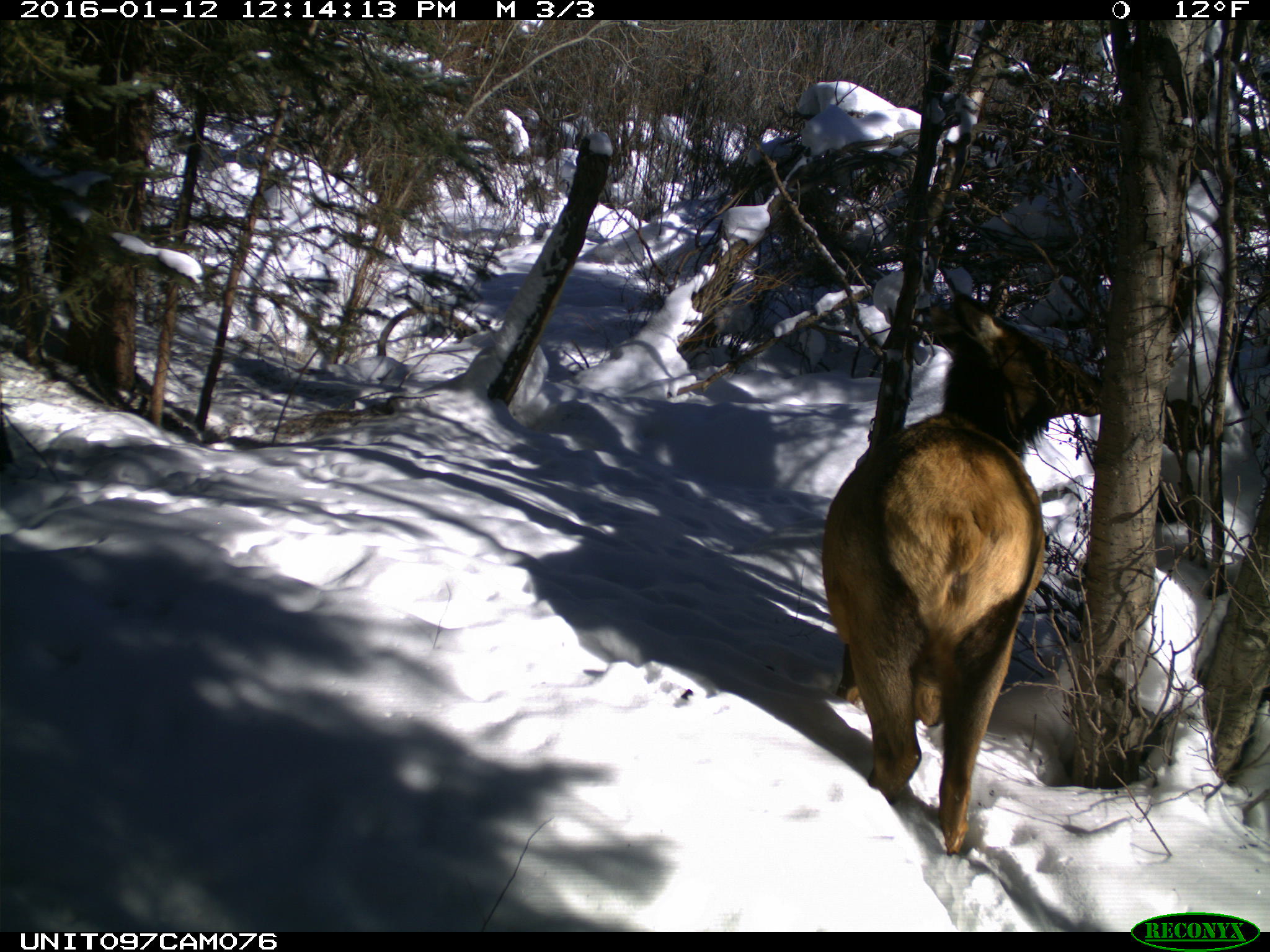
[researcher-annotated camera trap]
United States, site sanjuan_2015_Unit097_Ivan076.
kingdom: Animalia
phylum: Chordata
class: Mammalia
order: Artiodactyla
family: Cervidae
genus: Cervus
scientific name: Cervus elaphus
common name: red deer